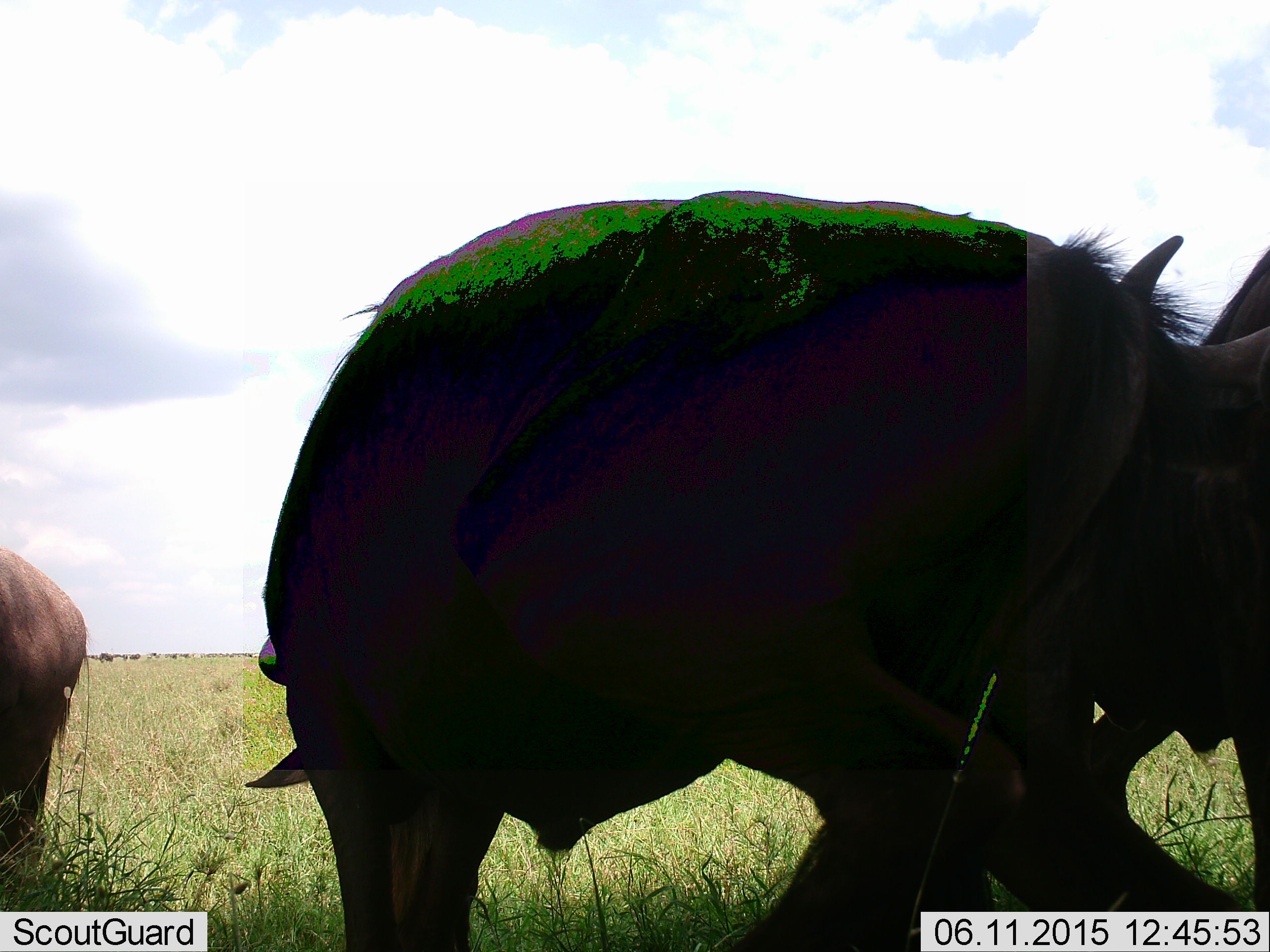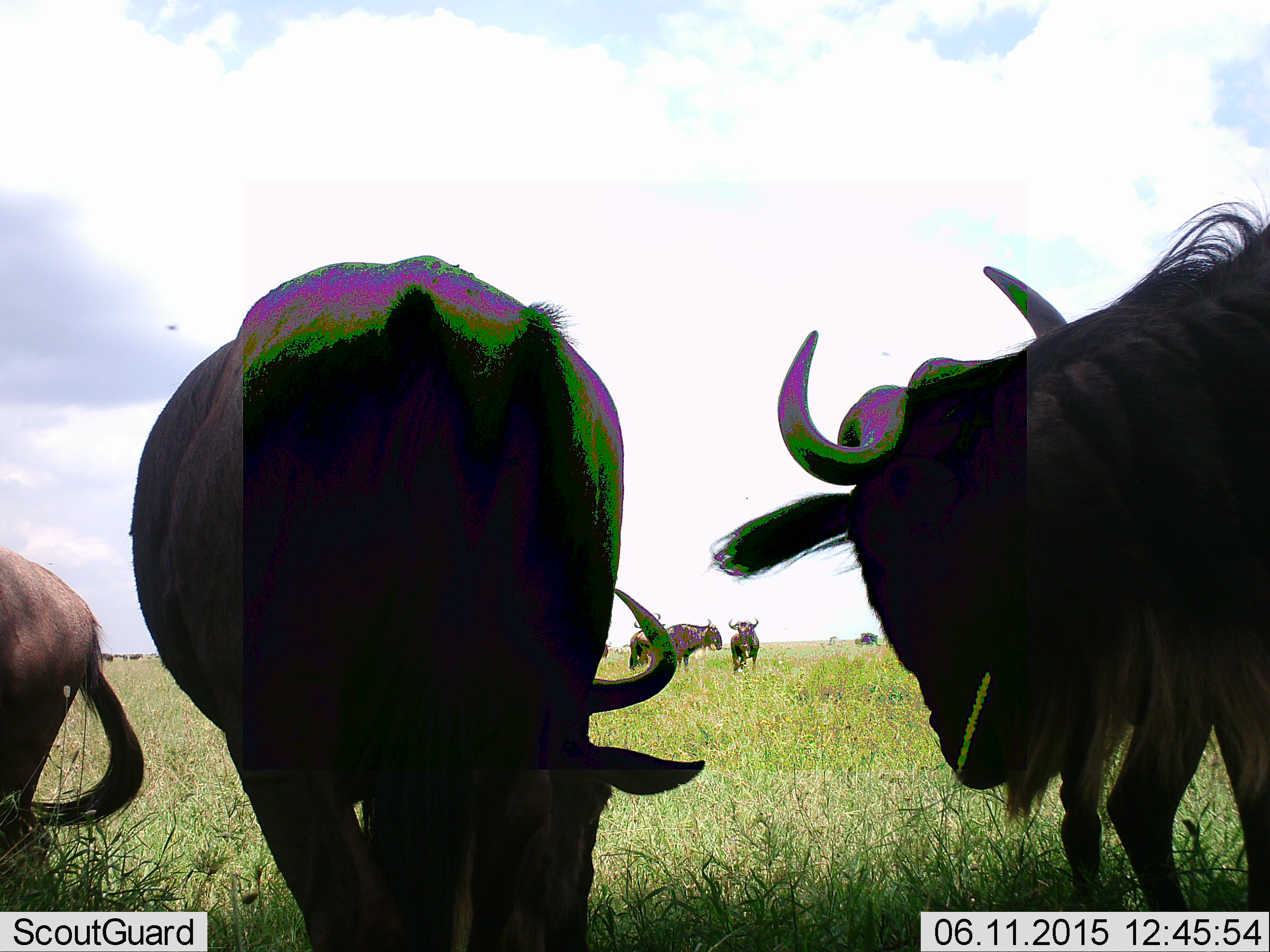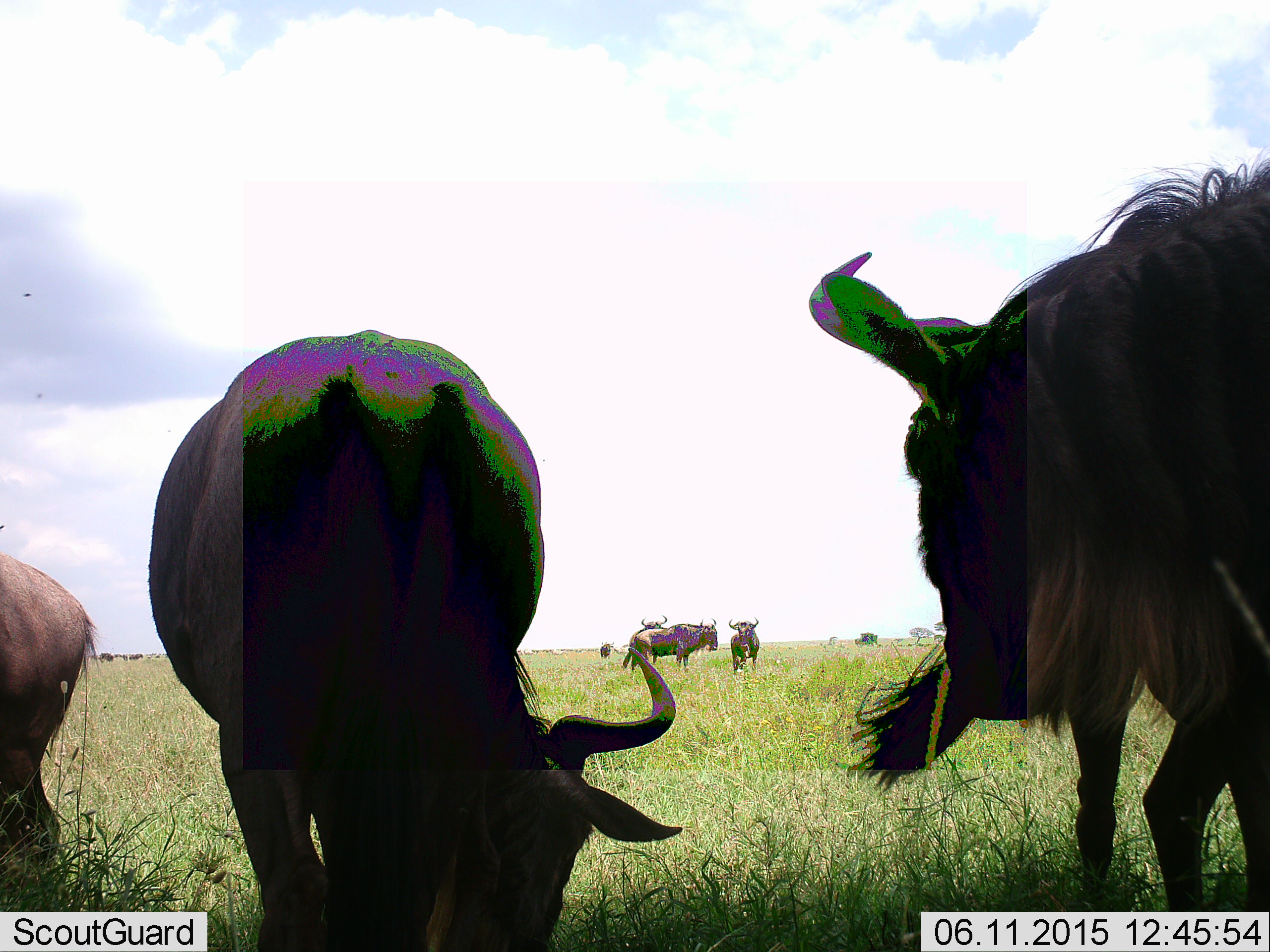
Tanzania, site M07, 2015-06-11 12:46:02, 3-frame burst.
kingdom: Animalia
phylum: Chordata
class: Mammalia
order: Artiodactyla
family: Bovidae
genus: Connochaetes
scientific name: Connochaetes taurinus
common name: blue wildebeest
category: wildebeest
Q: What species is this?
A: Wildebeest (blue wildebeest) (Connochaetes taurinus).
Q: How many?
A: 7.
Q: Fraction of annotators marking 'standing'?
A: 70%.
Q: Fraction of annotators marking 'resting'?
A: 10%.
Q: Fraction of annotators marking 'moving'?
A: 60%.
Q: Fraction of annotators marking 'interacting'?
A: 0%.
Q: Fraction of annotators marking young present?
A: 0%.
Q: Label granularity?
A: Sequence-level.